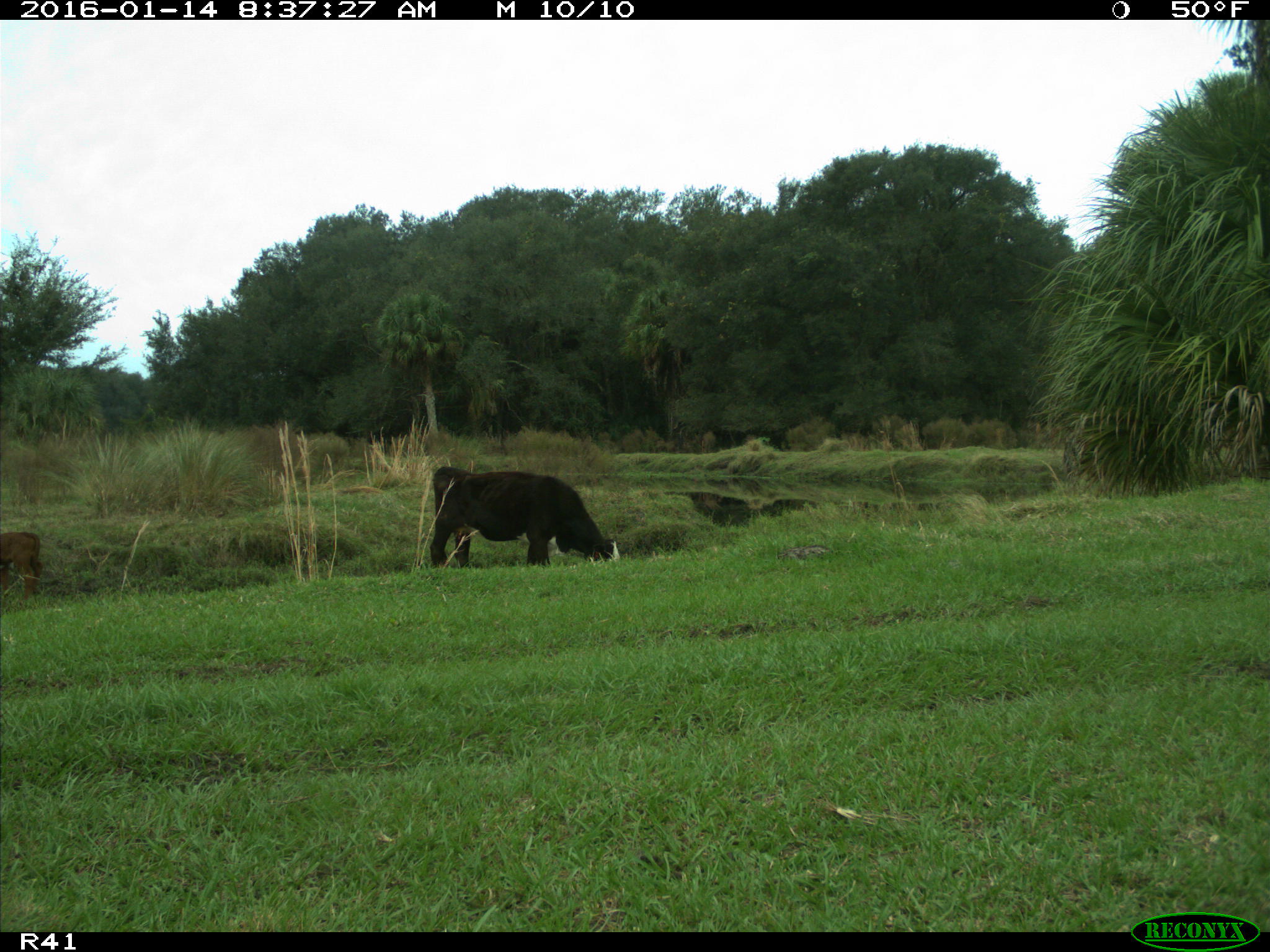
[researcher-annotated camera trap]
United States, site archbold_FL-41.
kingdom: Animalia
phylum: Chordata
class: Mammalia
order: Artiodactyla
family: Bovidae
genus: Bos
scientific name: Bos taurus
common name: domestic cow